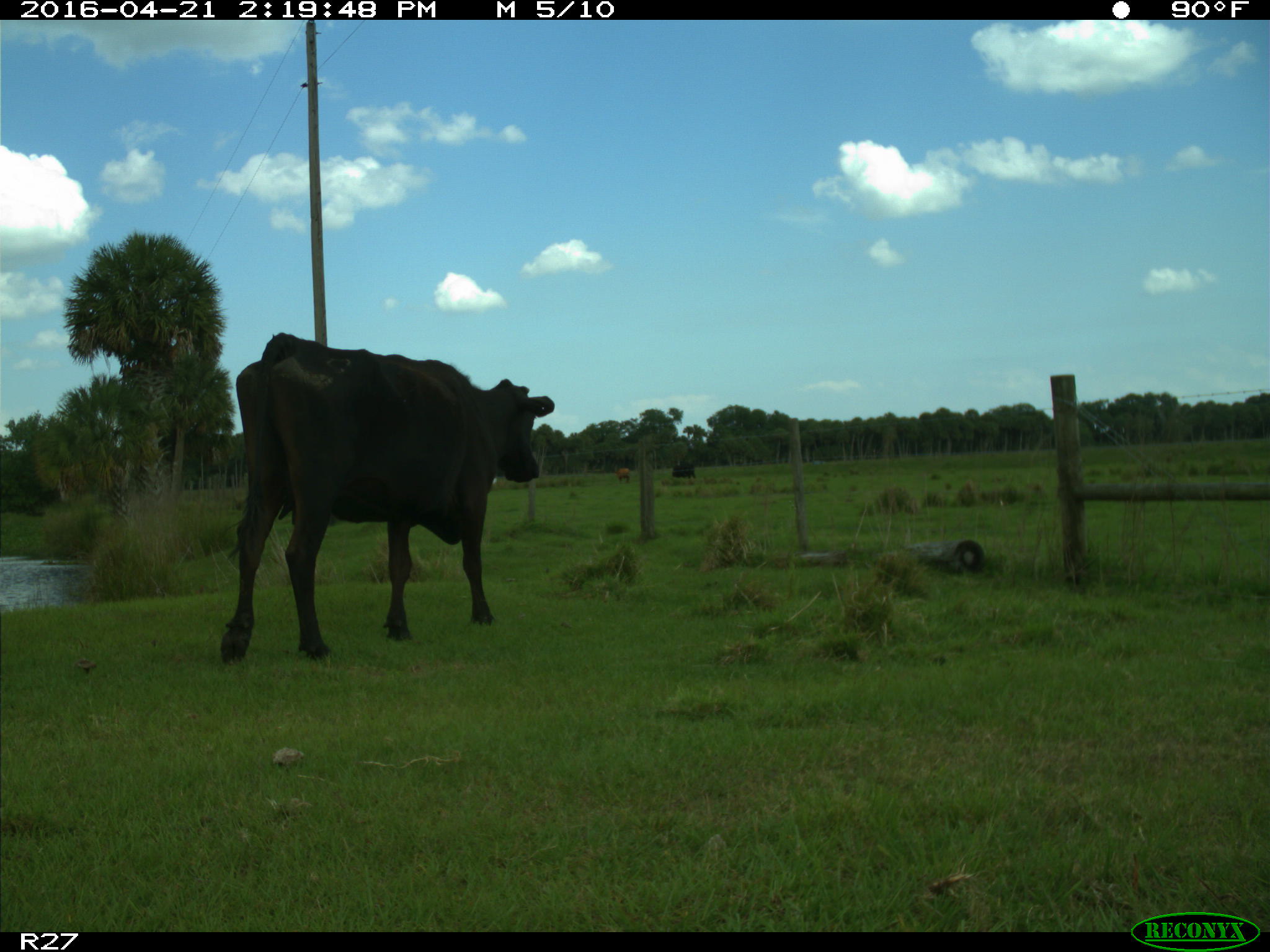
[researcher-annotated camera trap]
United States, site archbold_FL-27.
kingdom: Animalia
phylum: Chordata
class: Mammalia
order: Artiodactyla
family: Bovidae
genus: Bos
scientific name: Bos taurus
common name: domestic cow